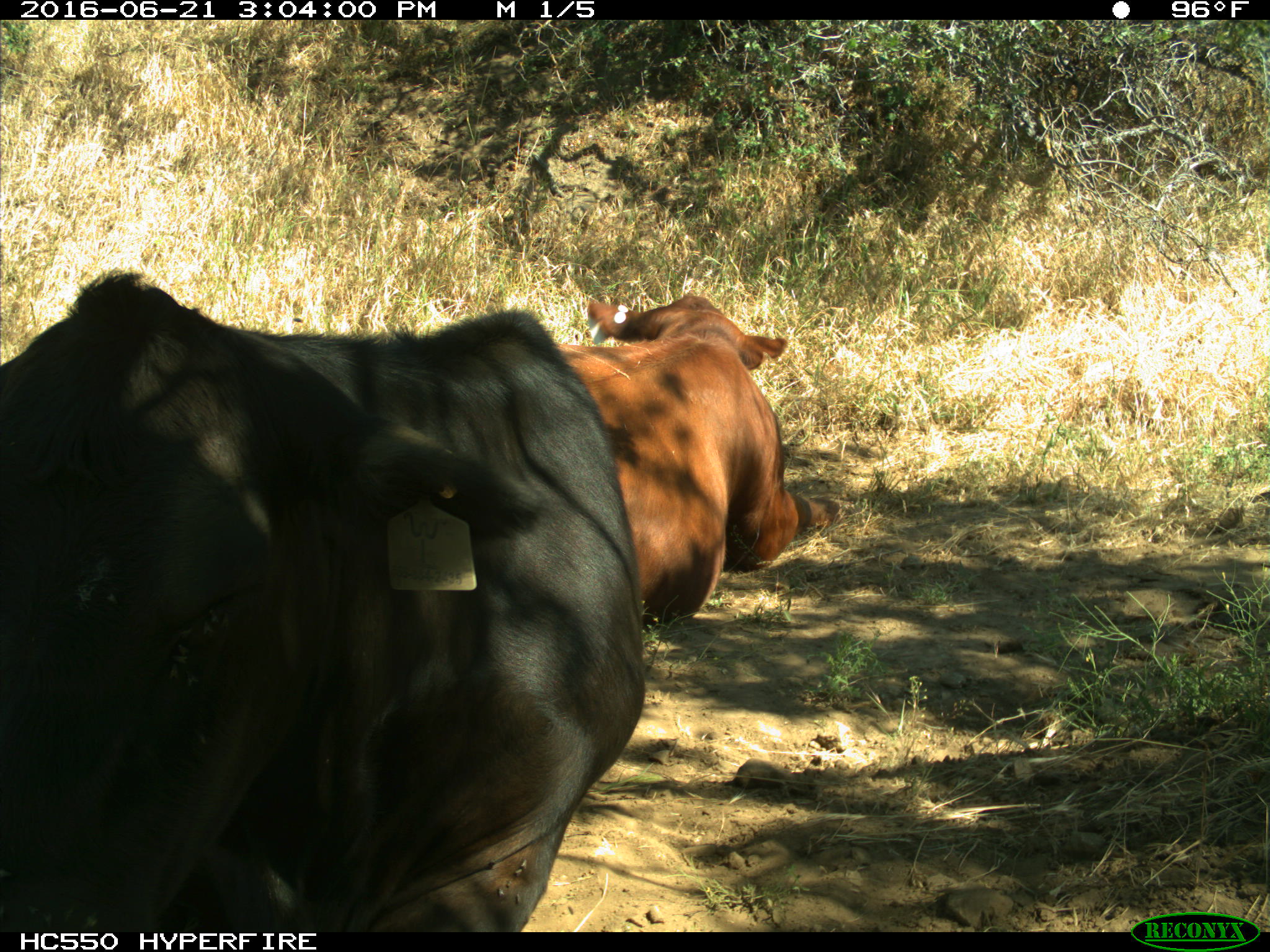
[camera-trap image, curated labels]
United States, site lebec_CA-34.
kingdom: Animalia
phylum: Chordata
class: Mammalia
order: Artiodactyla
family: Bovidae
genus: Bos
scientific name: Bos taurus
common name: domestic cow